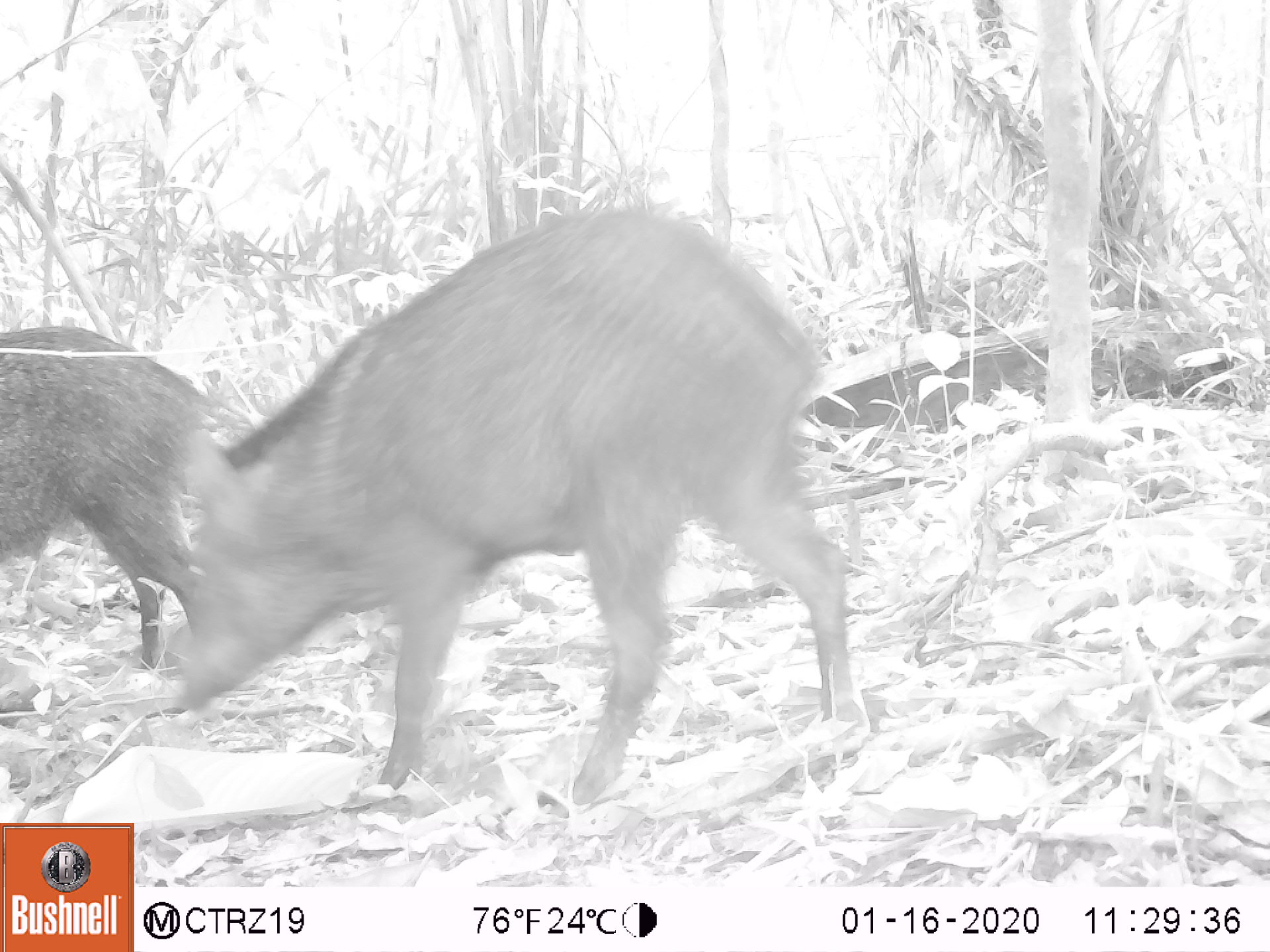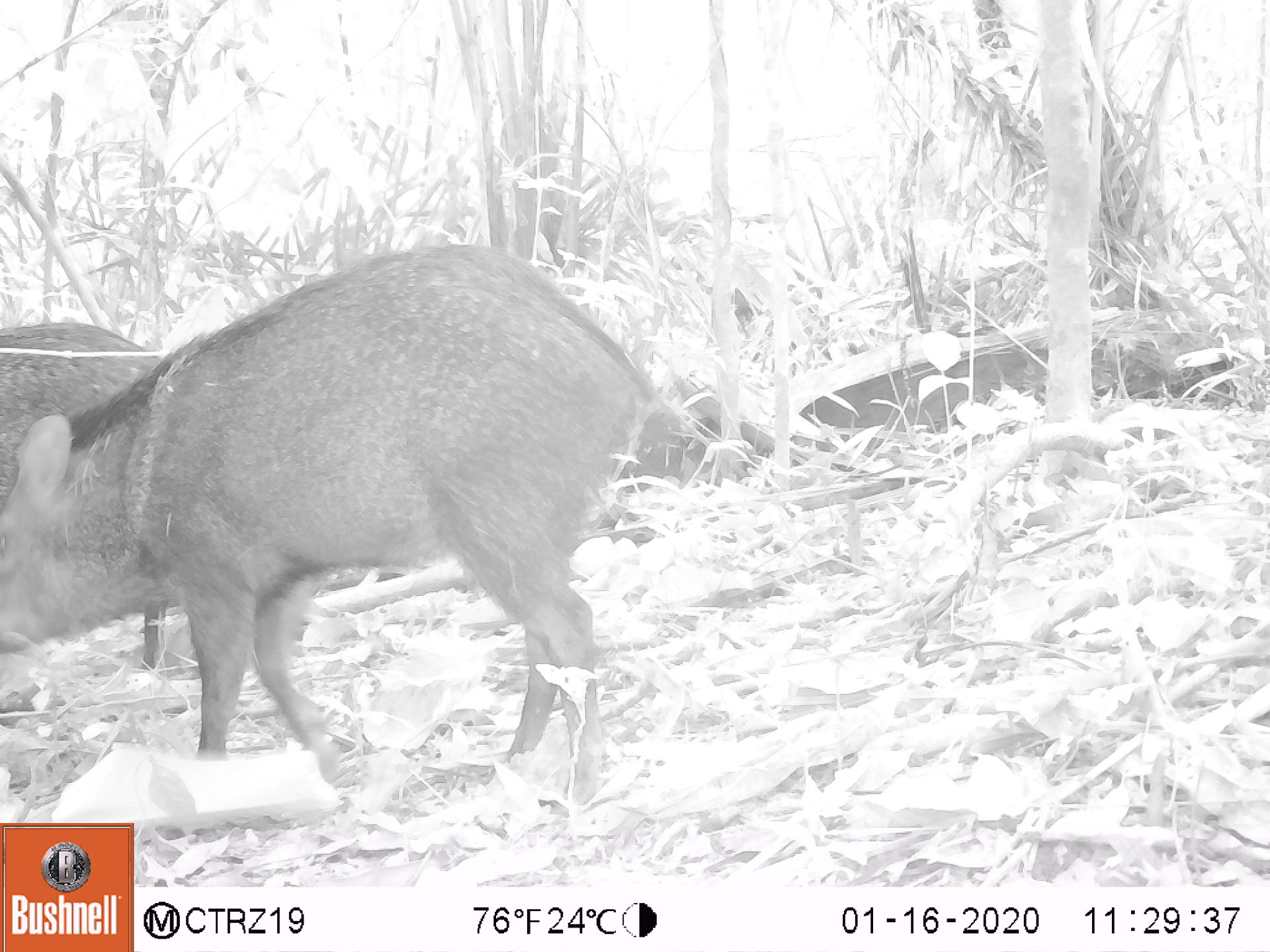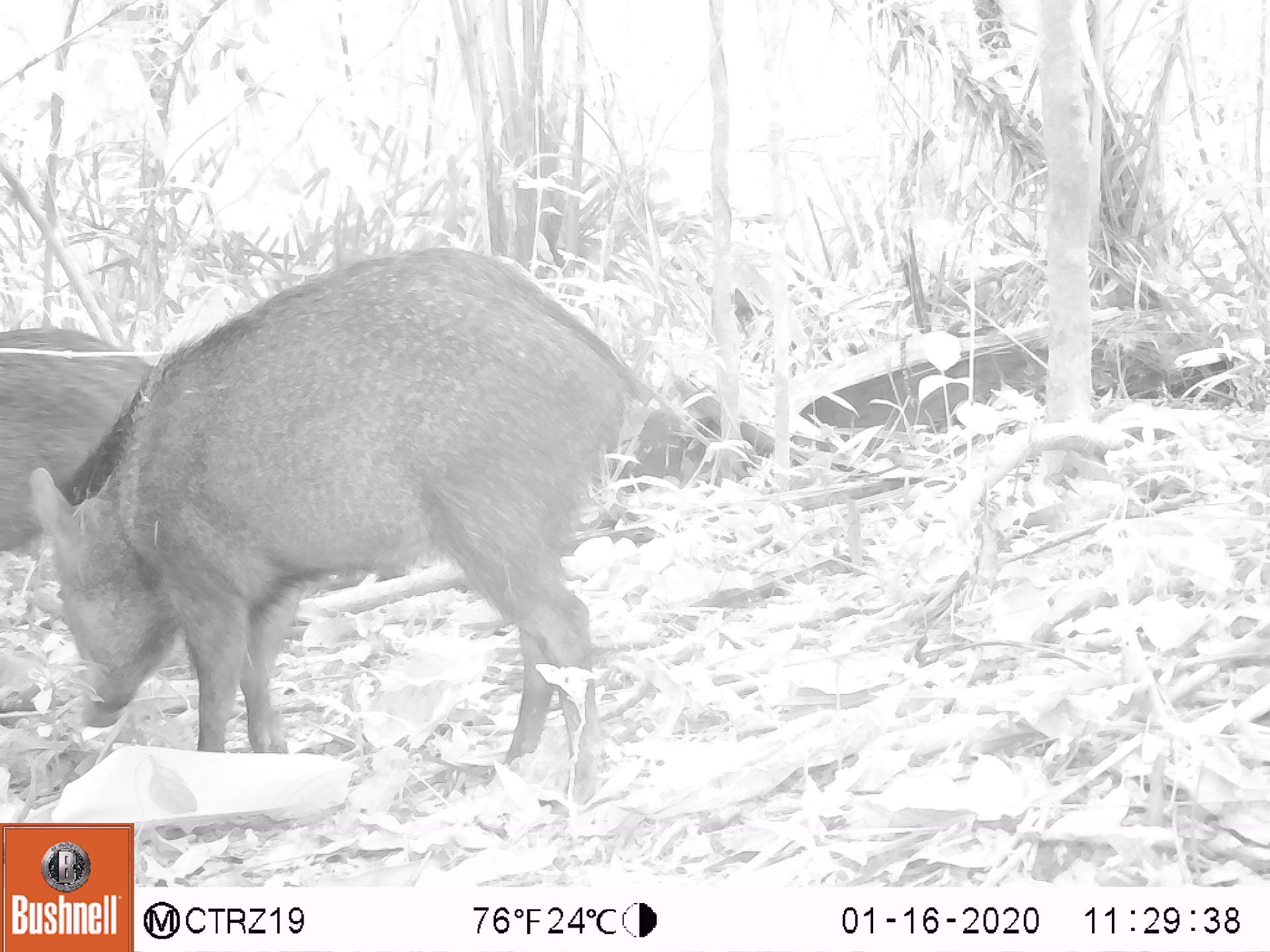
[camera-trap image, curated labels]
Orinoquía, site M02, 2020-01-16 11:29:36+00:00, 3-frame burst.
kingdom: Animalia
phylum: Chordata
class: Mammalia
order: Artiodactyla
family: Tayassuidae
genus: Pecari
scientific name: Pecari tajacu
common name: collared peccary